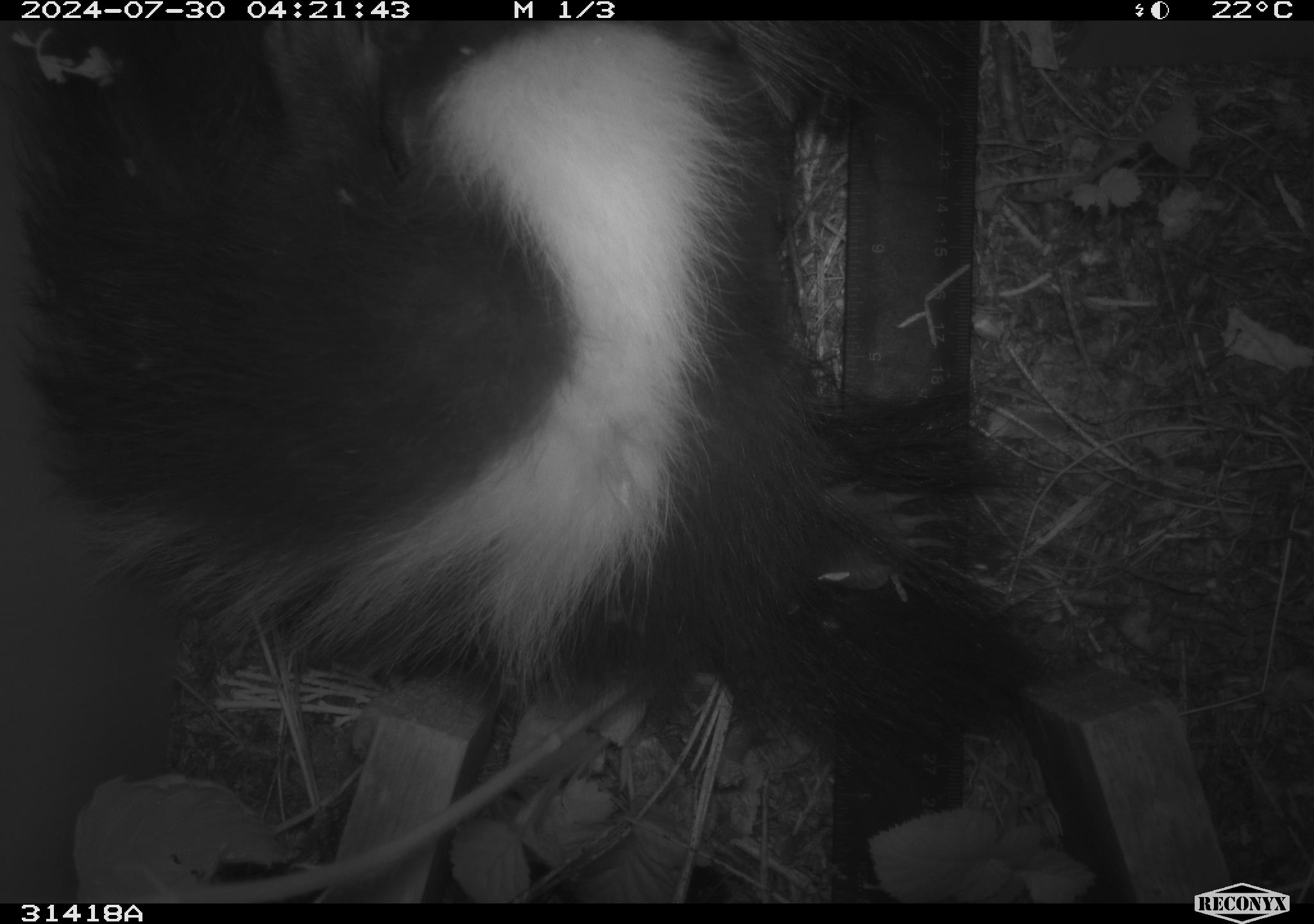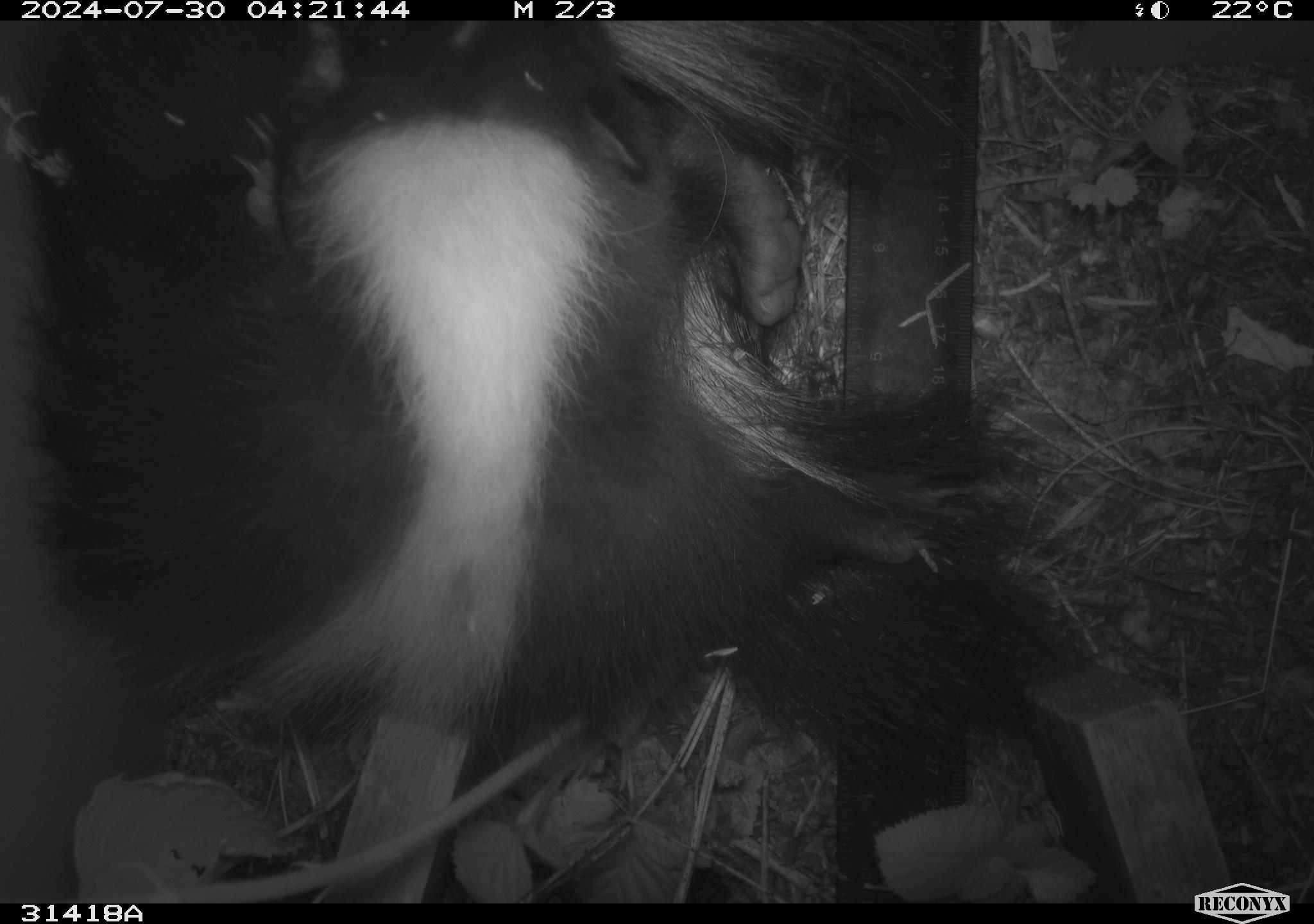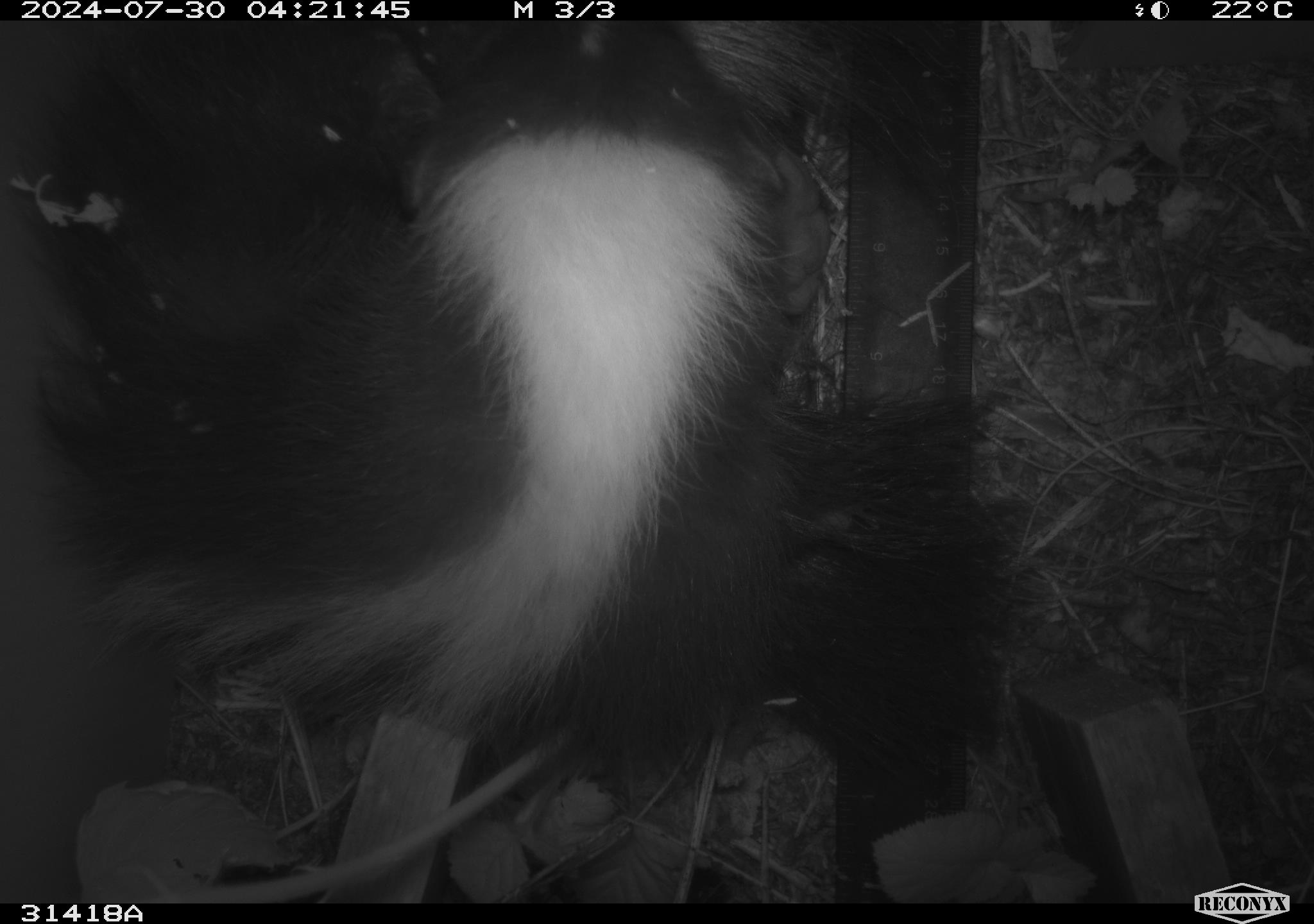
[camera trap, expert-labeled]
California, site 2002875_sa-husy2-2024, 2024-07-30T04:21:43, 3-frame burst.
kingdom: Animalia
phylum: Chordata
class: Mammalia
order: Carnivora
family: Mephitidae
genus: Mephitis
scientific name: Mephitis mephitis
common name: striped skunk